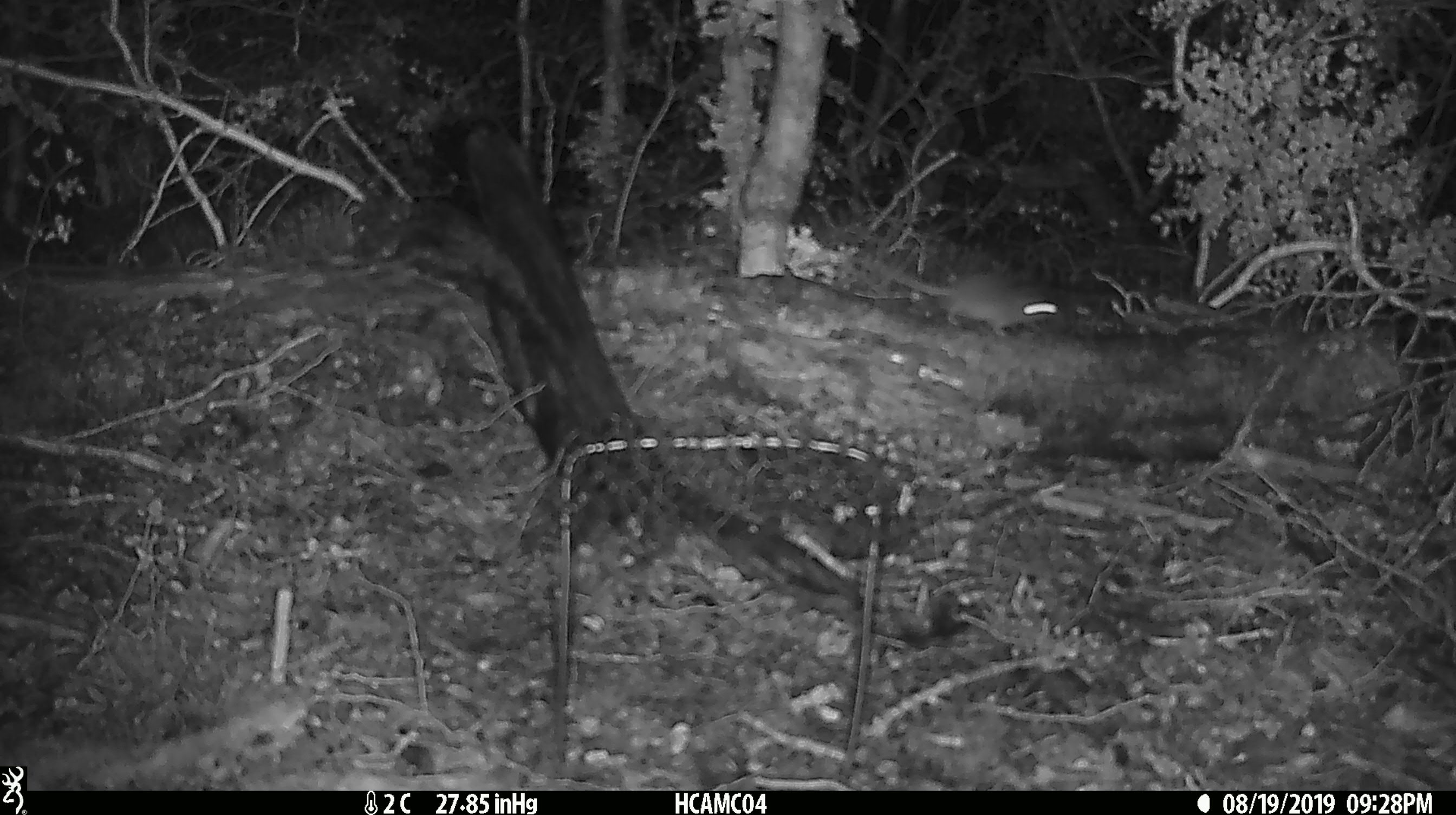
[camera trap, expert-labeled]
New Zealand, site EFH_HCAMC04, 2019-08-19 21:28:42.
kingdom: Animalia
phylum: Chordata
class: Mammalia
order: Rodentia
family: Muridae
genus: Mus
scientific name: Mus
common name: mouse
Mouse (Mus).